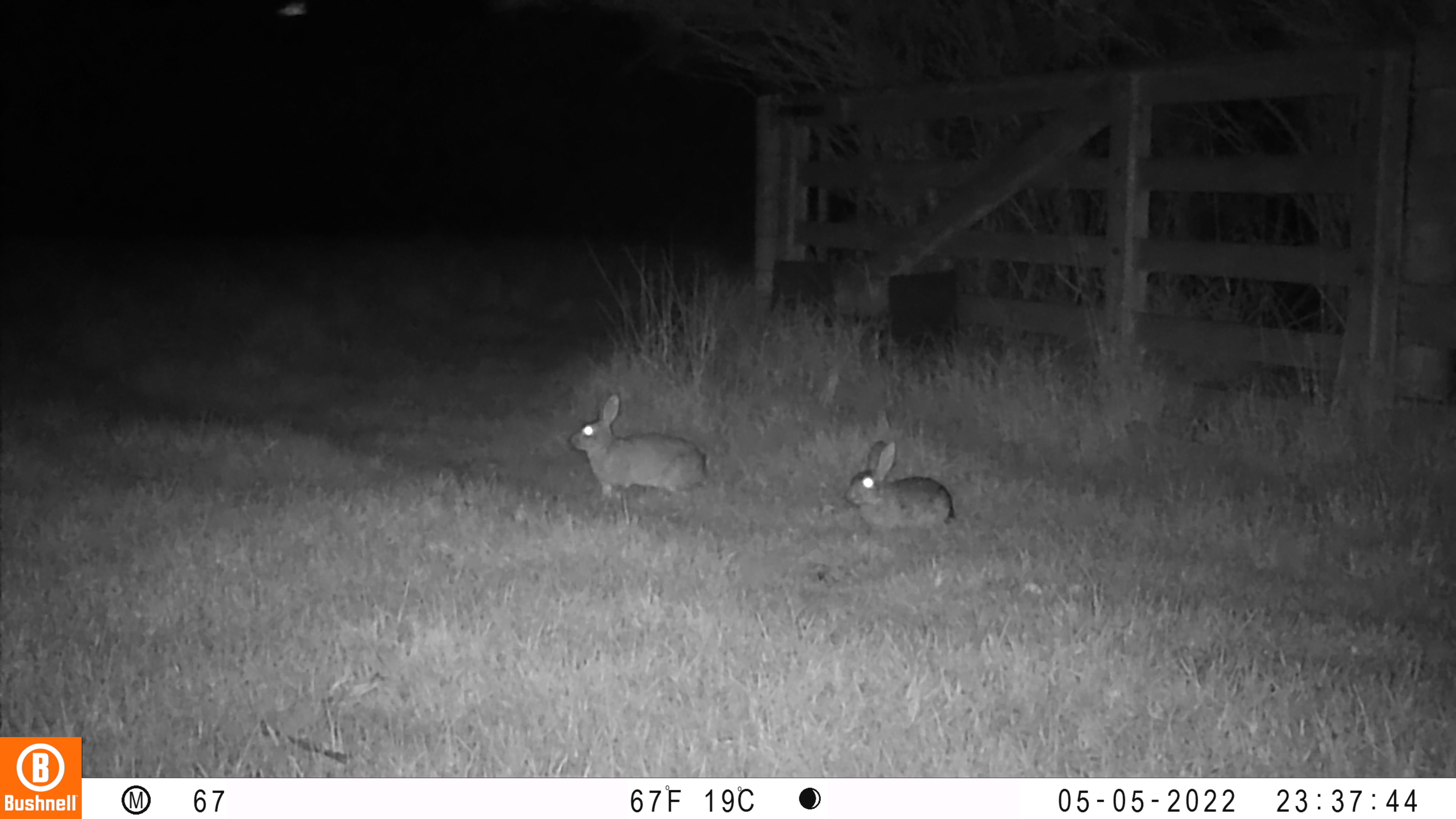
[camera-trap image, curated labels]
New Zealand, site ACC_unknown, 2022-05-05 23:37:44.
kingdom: Animalia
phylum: Chordata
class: Mammalia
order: Lagomorpha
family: Leporidae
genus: Oryctolagus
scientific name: Oryctolagus cuniculus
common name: european rabbit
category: rabbit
Rabbit (european rabbit) (Oryctolagus cuniculus).